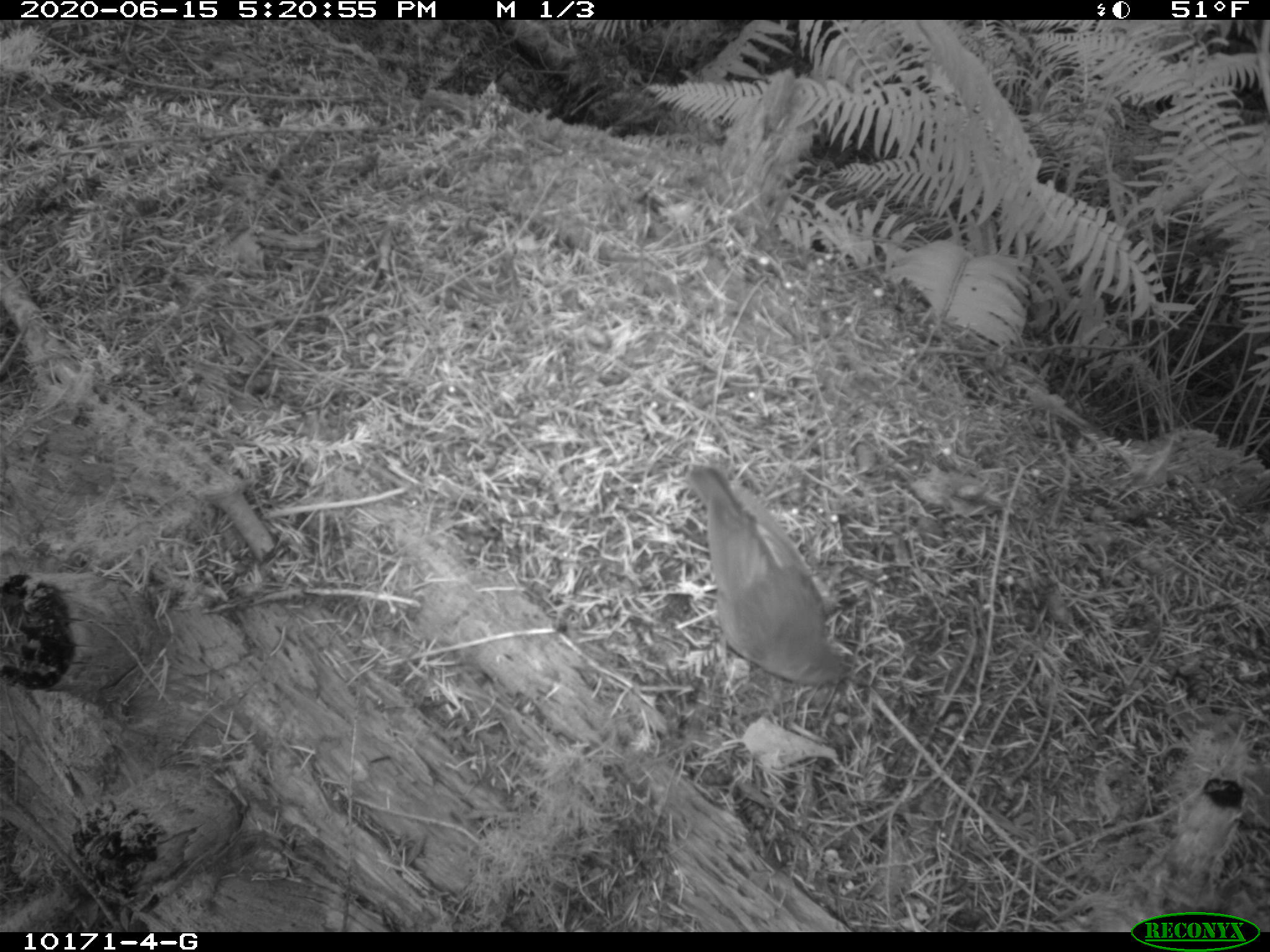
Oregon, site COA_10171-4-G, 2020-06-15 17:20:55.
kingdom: Animalia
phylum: Chordata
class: Aves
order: Passeriformes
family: Turdidae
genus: Catharus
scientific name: Catharus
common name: brown thrushes and nightingale-thrushes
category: catharus species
Catharus species (brown thrushes and nightingale-thrushes) (Catharus).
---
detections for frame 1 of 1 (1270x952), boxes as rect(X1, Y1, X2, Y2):
catharus species: rect(682, 457, 853, 692)